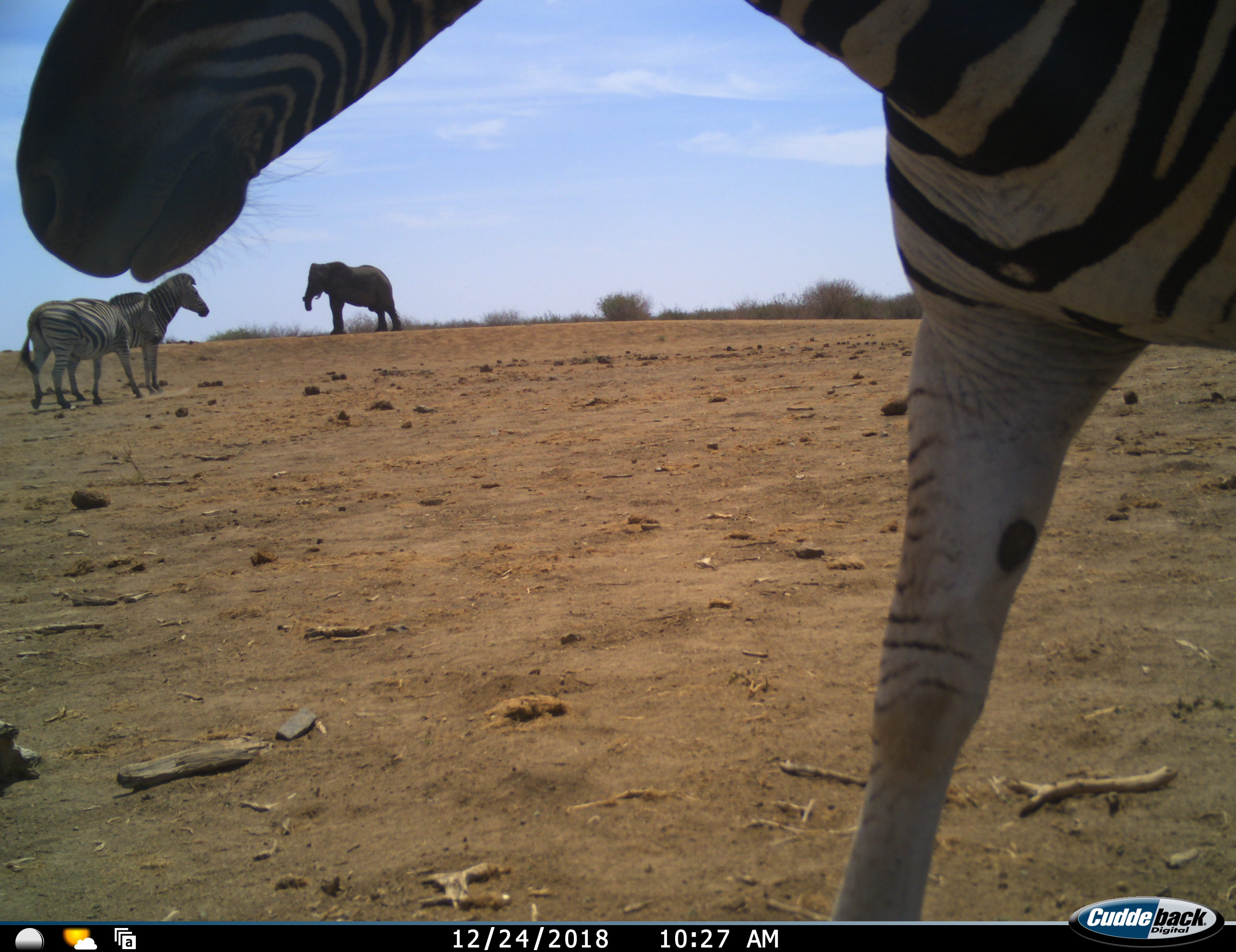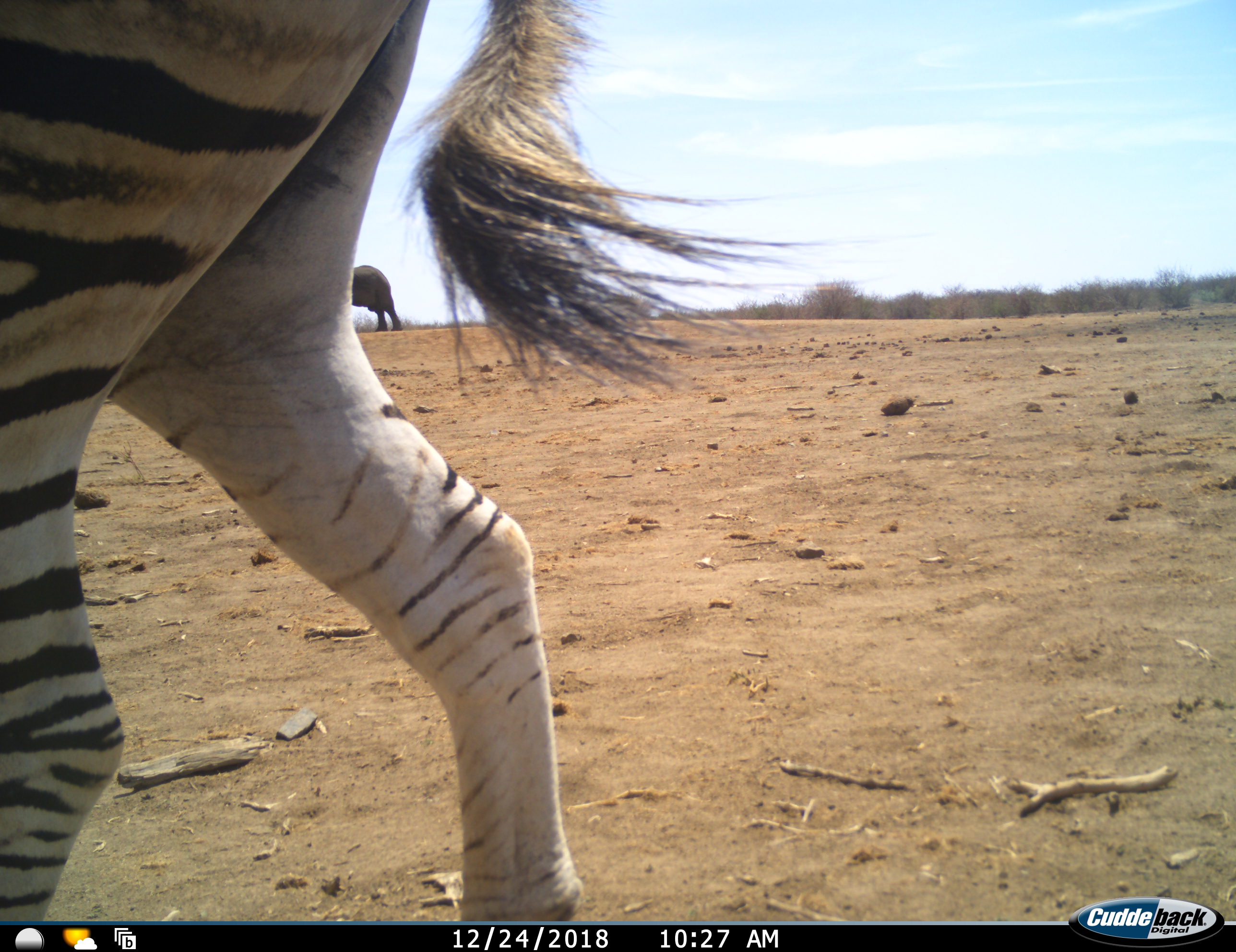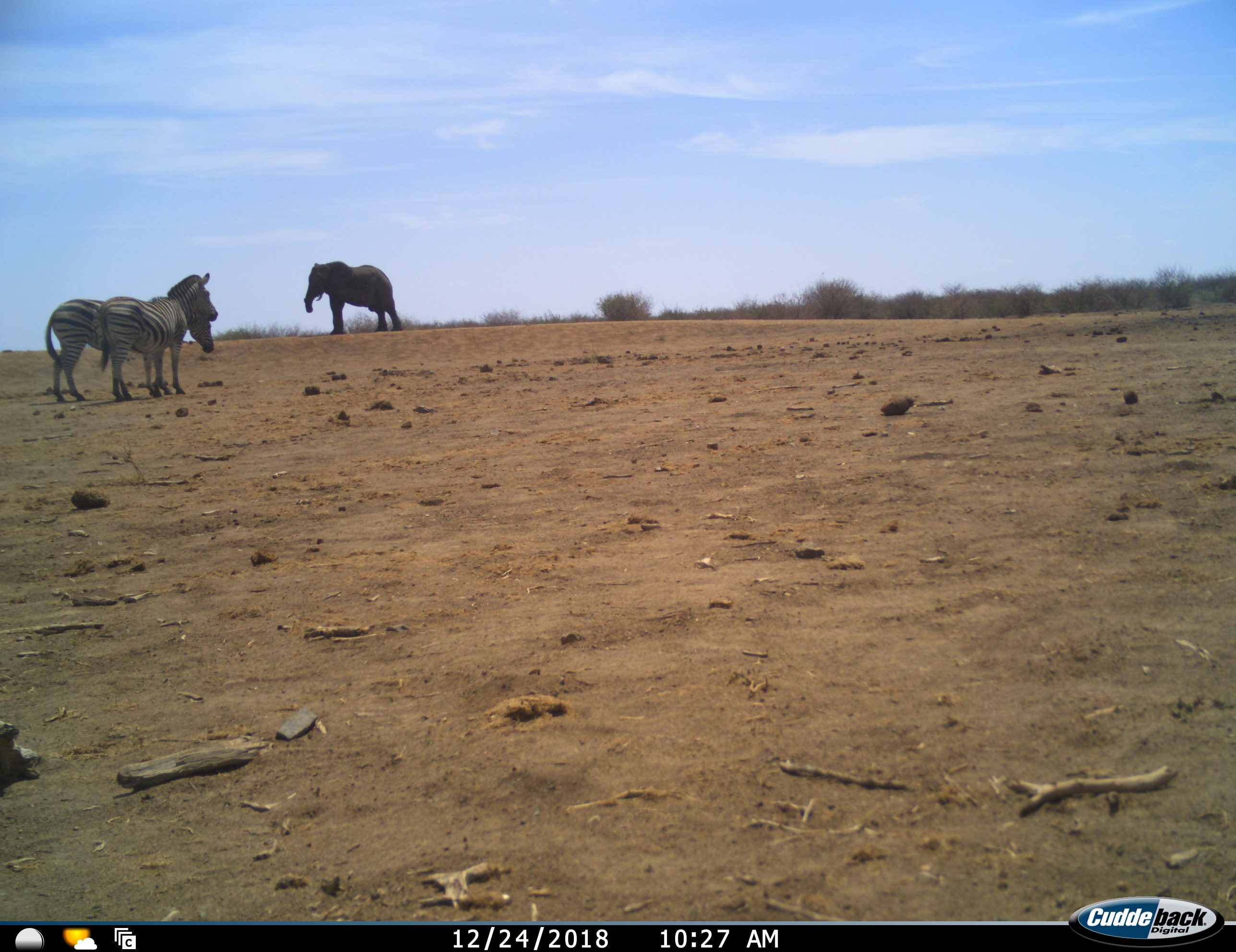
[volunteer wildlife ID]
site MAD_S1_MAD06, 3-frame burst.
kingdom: Animalia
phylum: Chordata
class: Mammalia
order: Proboscidea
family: Elephantidae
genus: Loxodonta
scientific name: Loxodonta africana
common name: african bush elephant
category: elephant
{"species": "elephant (african bush elephant) (Loxodonta africana)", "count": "1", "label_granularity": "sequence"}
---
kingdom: Animalia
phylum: Chordata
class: Mammalia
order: Perissodactyla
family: Equidae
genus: Equus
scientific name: Equus quagga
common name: plains zebra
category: zebraplains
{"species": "zebraplains (plains zebra) (Equus quagga)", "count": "3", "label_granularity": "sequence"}